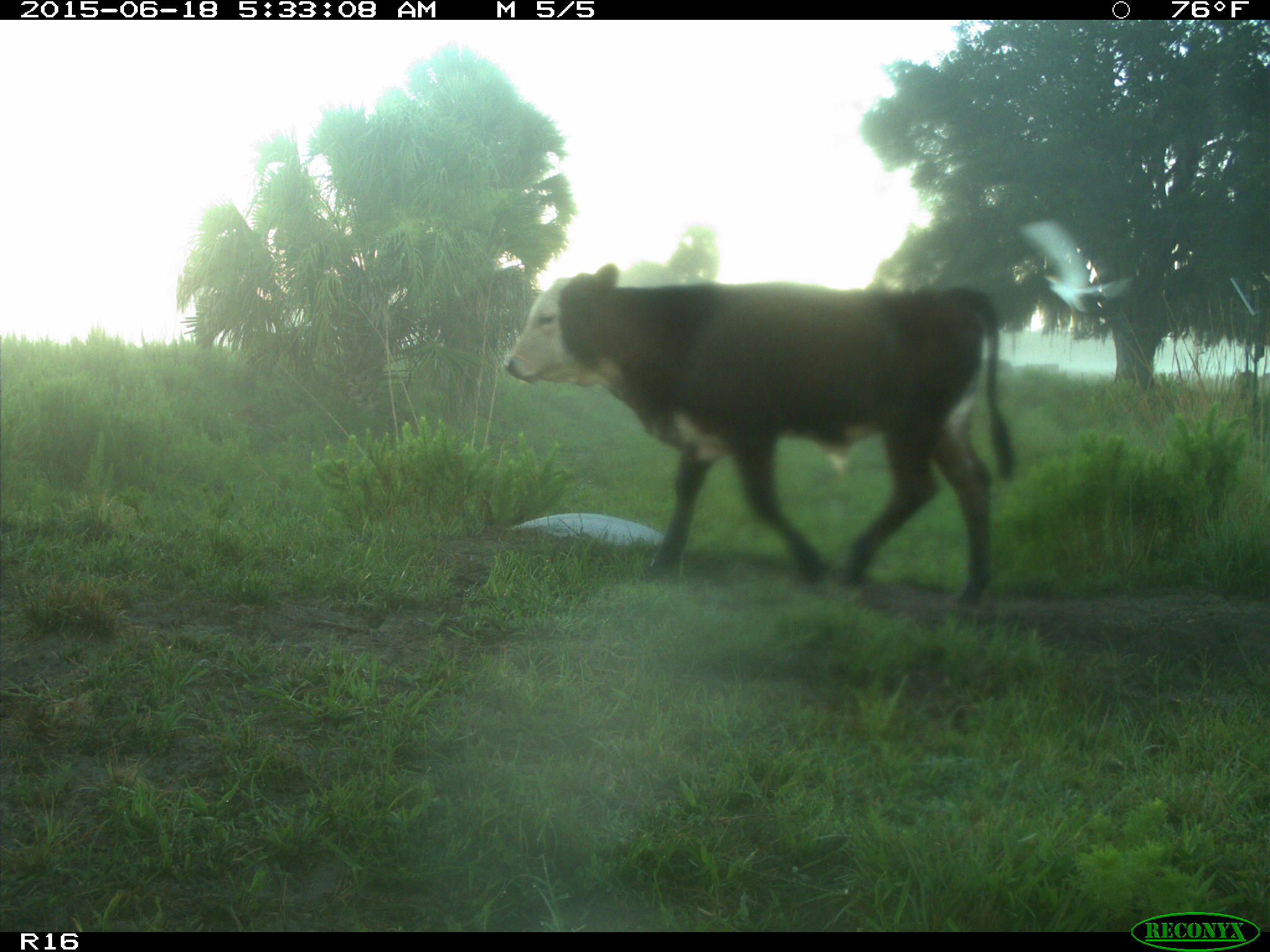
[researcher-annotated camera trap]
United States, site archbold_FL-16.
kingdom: Animalia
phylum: Chordata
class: Mammalia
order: Artiodactyla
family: Bovidae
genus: Bos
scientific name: Bos taurus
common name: domestic cow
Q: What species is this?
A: Bos taurus (domestic cow).